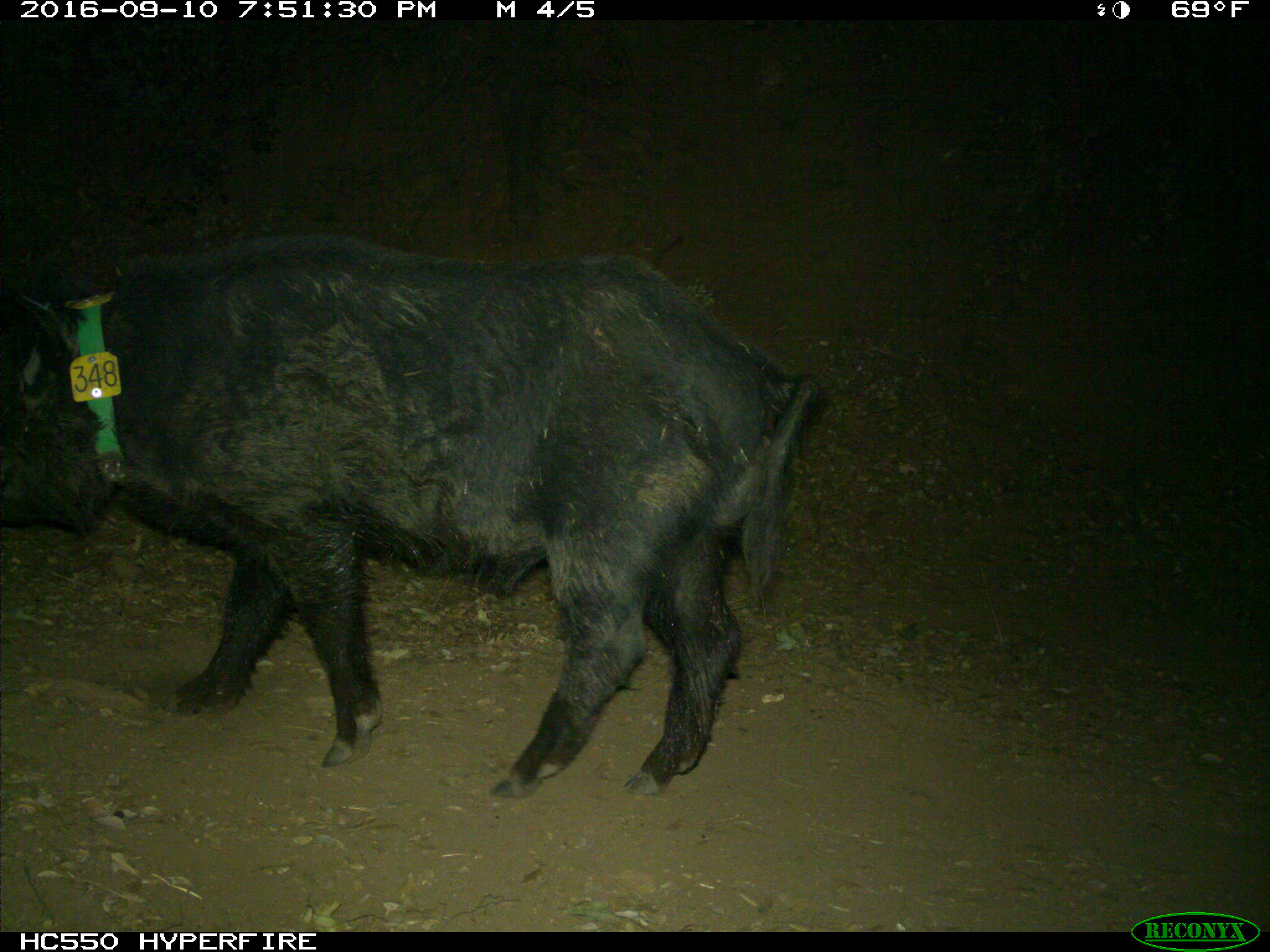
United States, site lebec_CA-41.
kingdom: Animalia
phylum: Chordata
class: Mammalia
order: Artiodactyla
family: Suidae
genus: Sus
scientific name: Sus scrofa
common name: wild boar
Sus scrofa (wild boar).